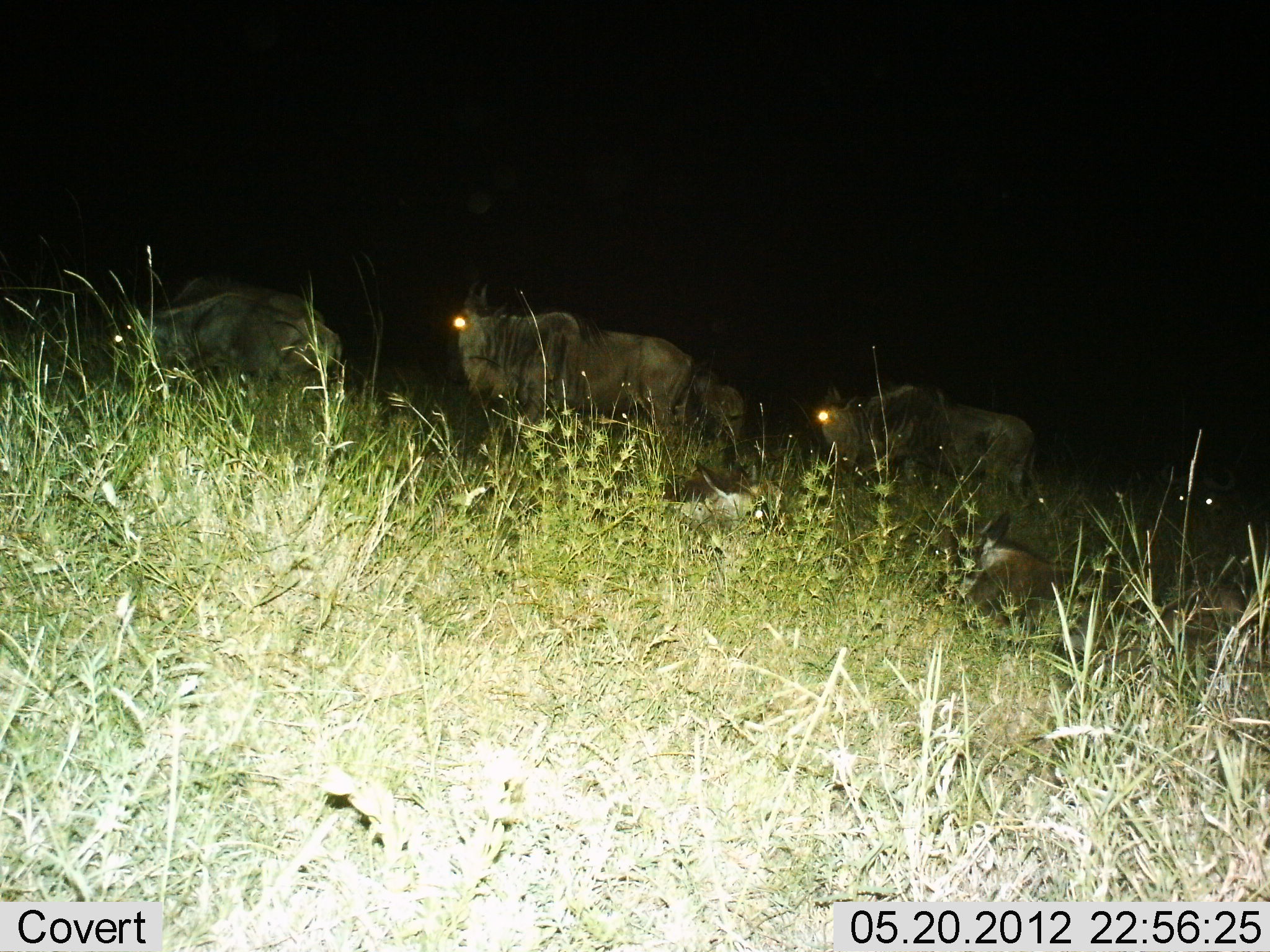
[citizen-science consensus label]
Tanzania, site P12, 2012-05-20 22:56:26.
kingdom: Animalia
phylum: Chordata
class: Mammalia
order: Artiodactyla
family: Bovidae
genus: Connochaetes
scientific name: Connochaetes taurinus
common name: blue wildebeest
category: wildebeest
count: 6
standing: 55%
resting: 55%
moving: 64%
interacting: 0%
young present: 27%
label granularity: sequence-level